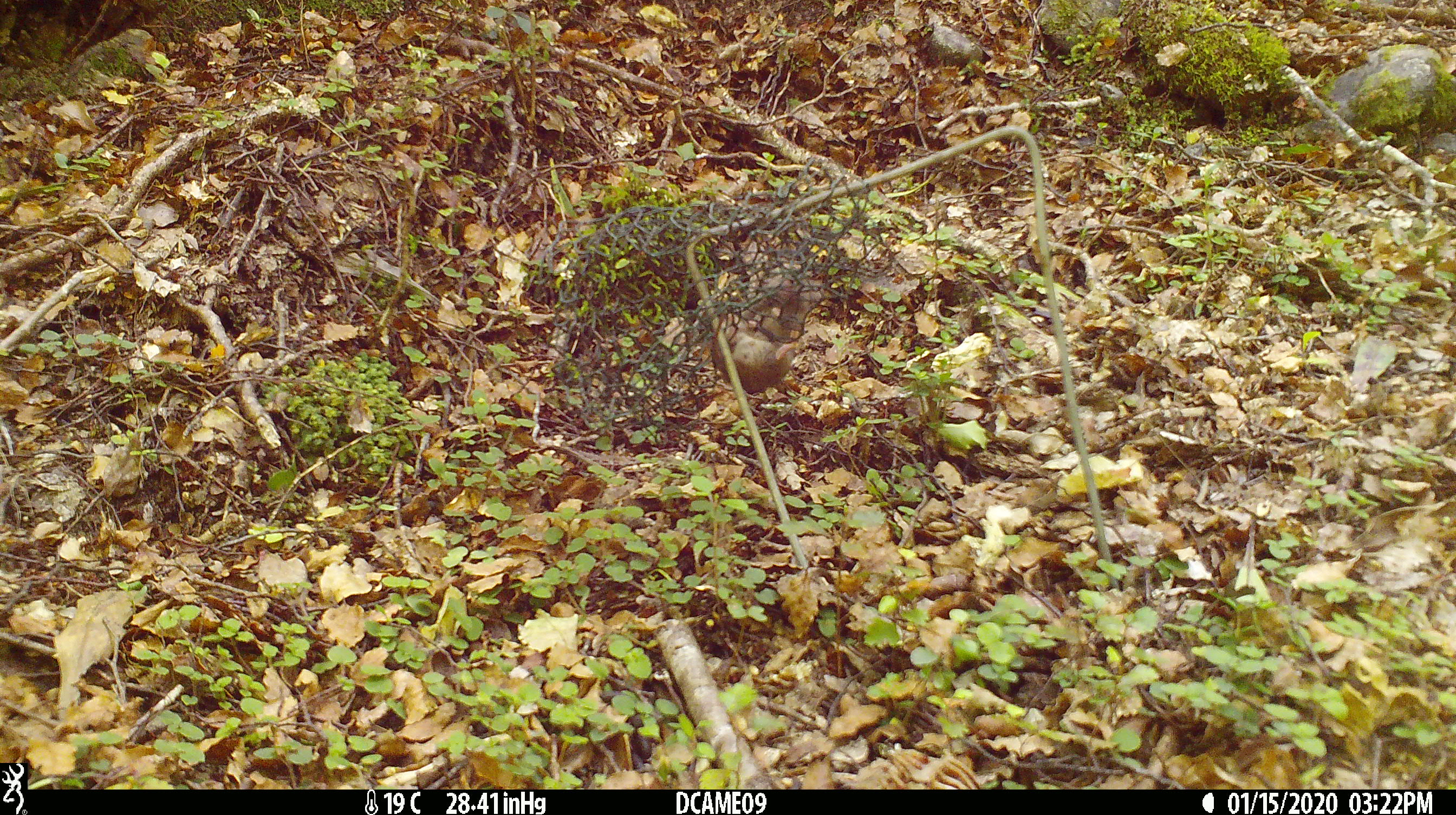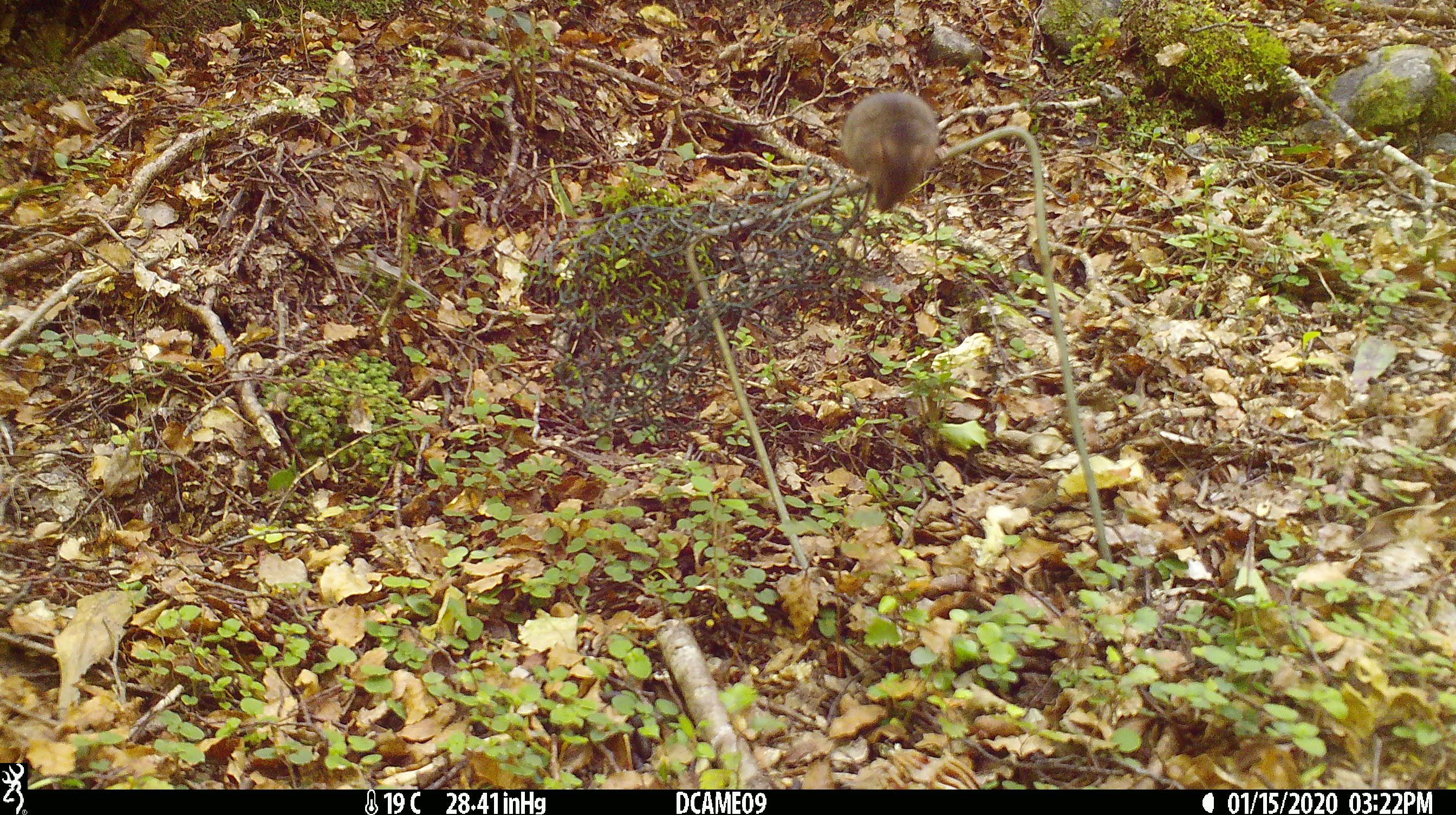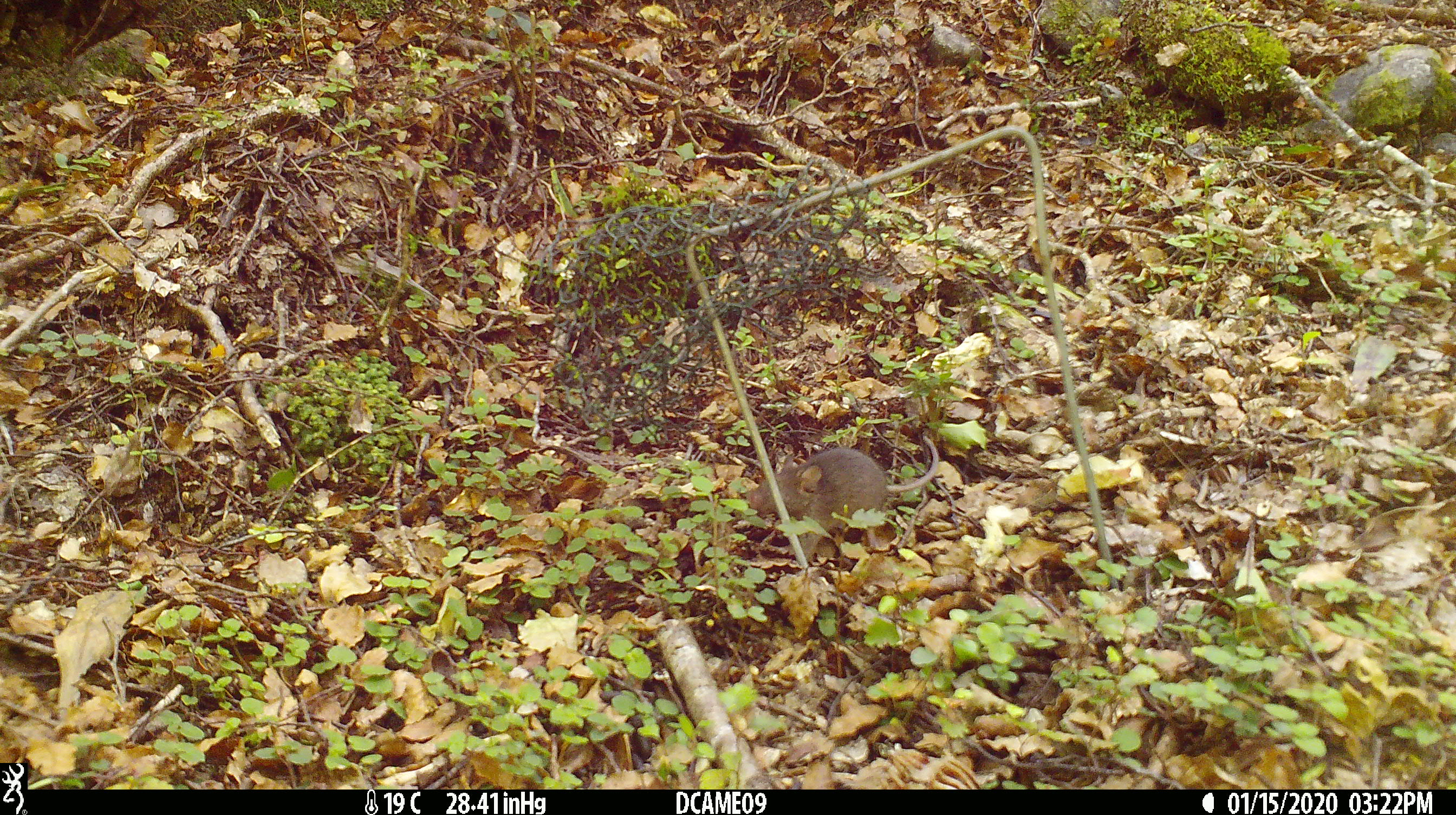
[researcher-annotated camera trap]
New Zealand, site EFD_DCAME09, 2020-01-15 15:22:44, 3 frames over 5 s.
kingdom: Animalia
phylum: Chordata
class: Mammalia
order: Rodentia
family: Muridae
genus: Mus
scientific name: Mus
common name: mouse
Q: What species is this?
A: Mouse (Mus).